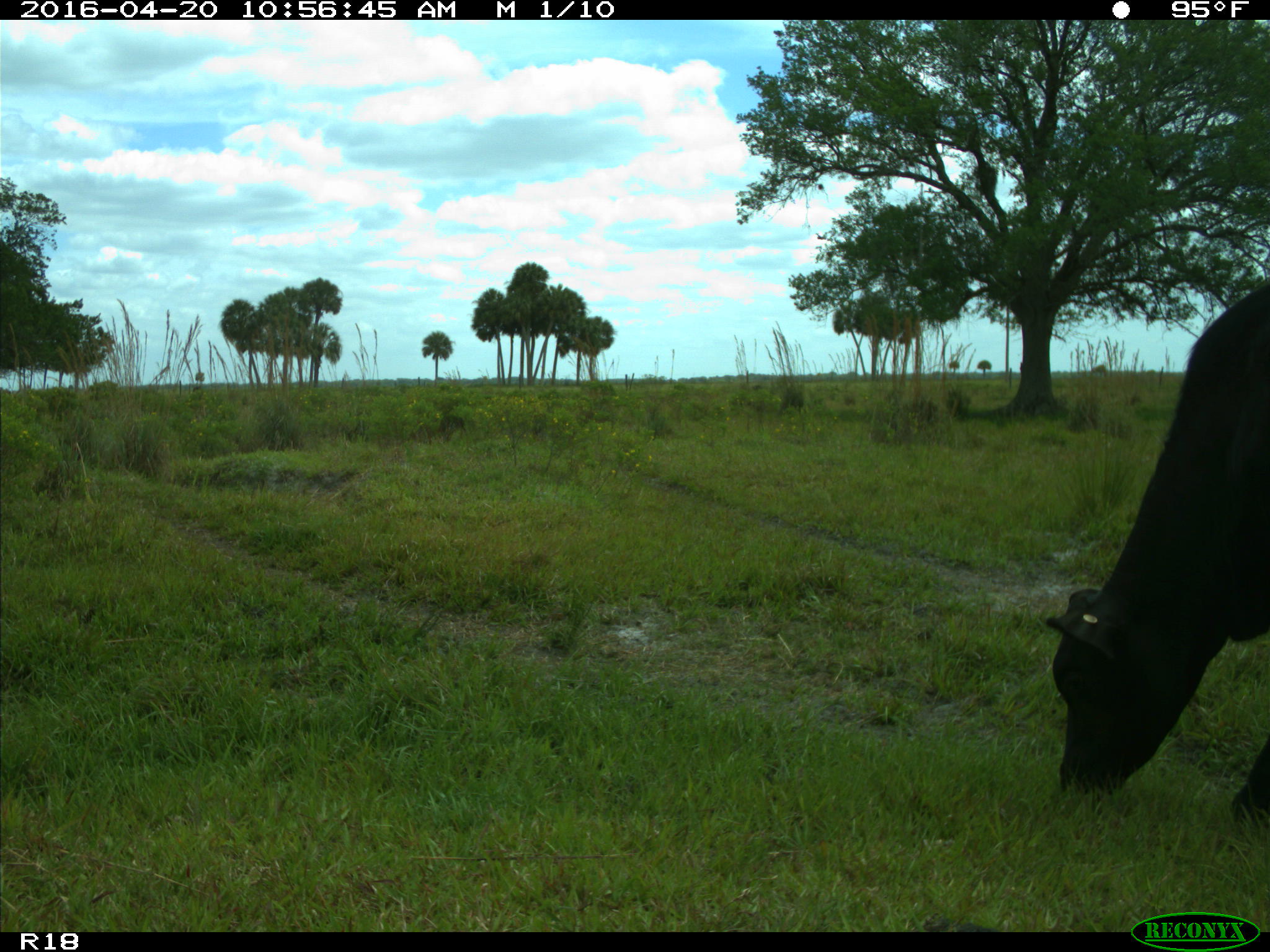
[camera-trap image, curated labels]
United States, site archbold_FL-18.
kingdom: Animalia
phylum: Chordata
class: Mammalia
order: Artiodactyla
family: Bovidae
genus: Bos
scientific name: Bos taurus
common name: domestic cow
Bos taurus (domestic cow).